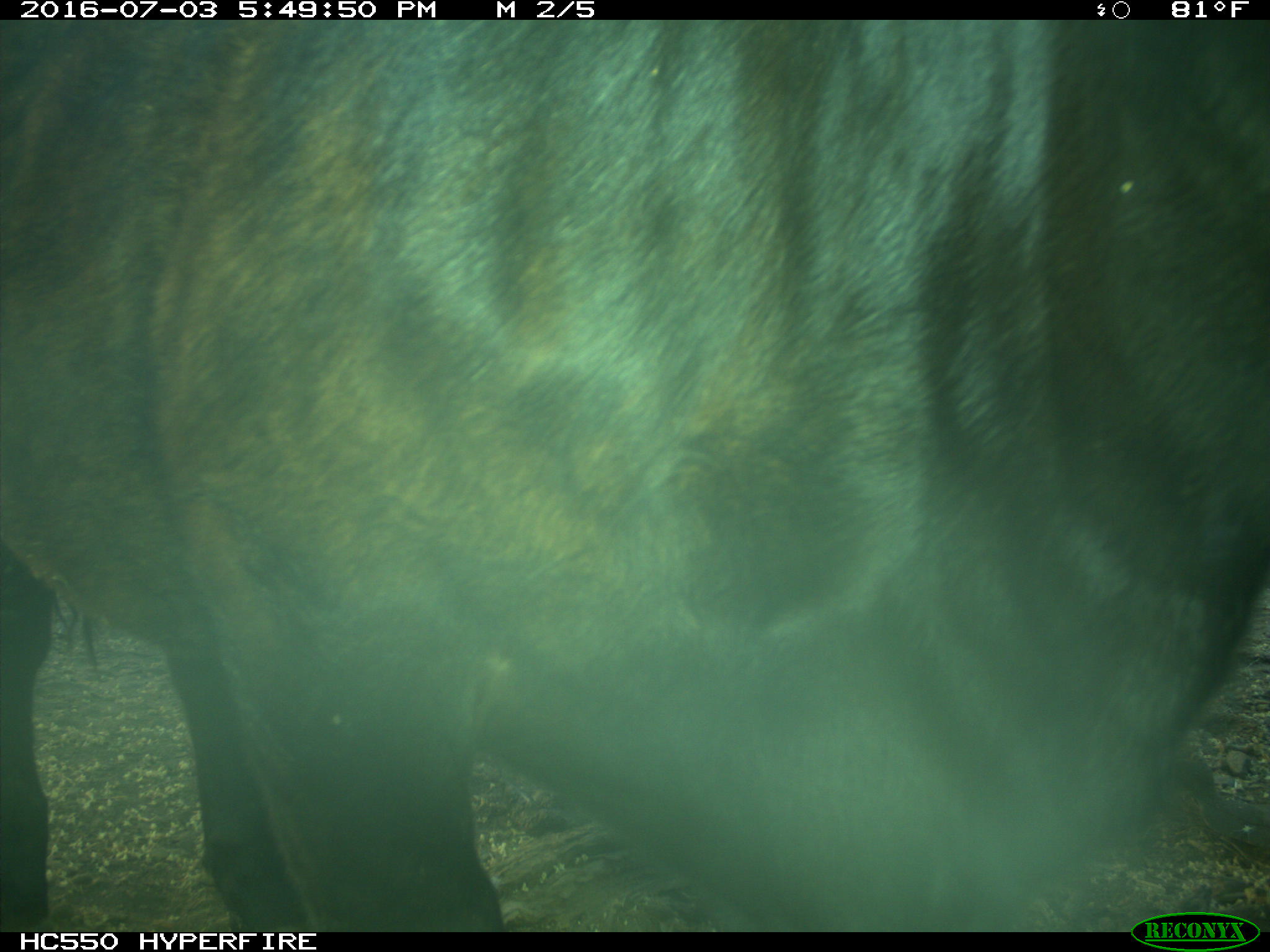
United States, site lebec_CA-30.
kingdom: Animalia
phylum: Chordata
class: Mammalia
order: Artiodactyla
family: Bovidae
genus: Bos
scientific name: Bos taurus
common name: domestic cow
Bos taurus (domestic cow).